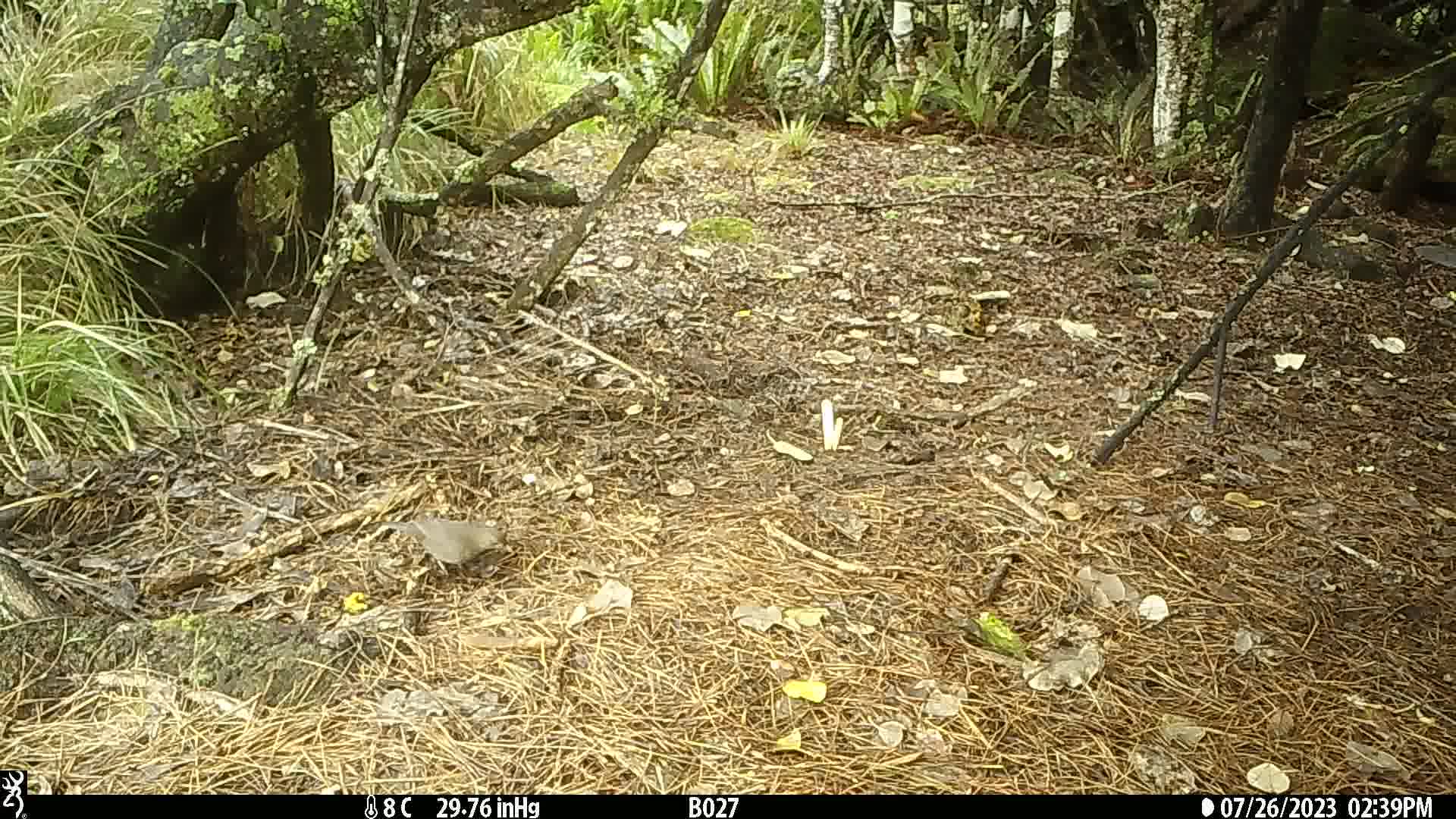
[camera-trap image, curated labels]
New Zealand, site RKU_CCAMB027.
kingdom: Animalia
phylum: Chordata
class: Aves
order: Passeriformes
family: Turdidae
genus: Turdus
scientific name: Turdus merula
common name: eurasian blackbird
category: blackbird